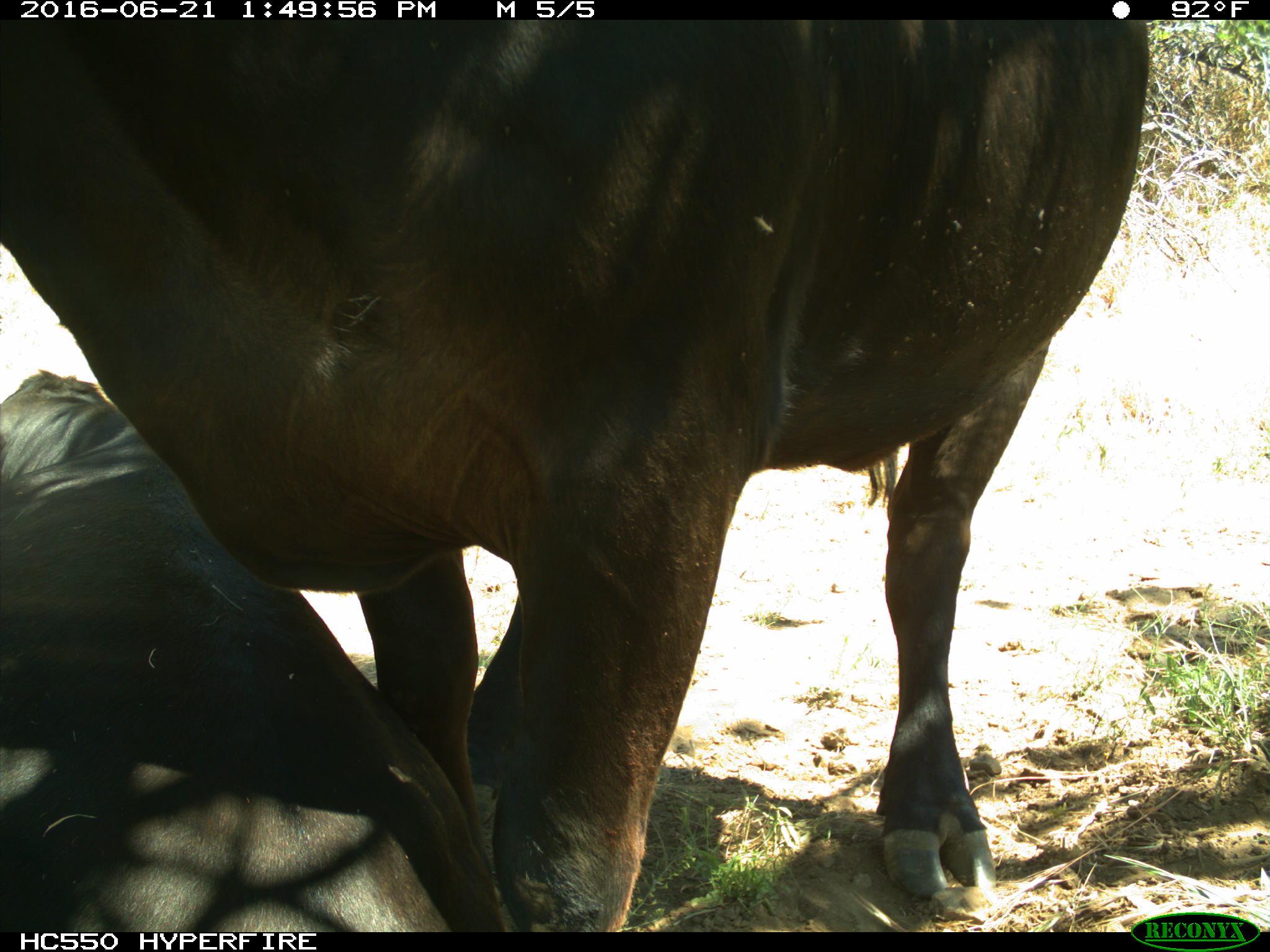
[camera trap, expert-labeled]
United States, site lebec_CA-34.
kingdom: Animalia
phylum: Chordata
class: Mammalia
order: Artiodactyla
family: Bovidae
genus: Bos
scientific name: Bos taurus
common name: domestic cow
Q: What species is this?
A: Bos taurus (domestic cow).